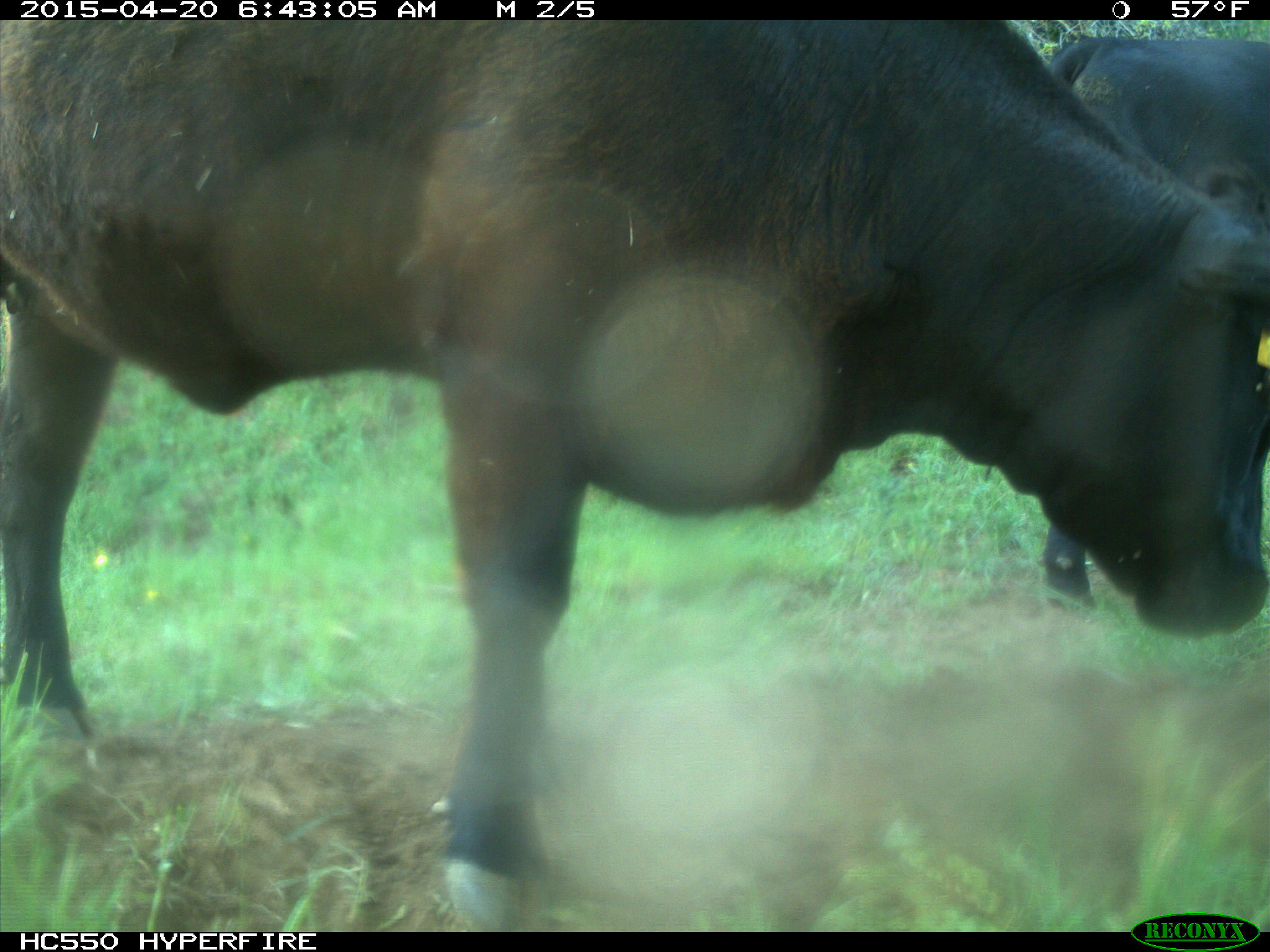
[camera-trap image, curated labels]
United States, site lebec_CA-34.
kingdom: Animalia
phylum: Chordata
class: Mammalia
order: Artiodactyla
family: Bovidae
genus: Bos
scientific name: Bos taurus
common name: domestic cow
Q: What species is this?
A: Bos taurus (domestic cow).